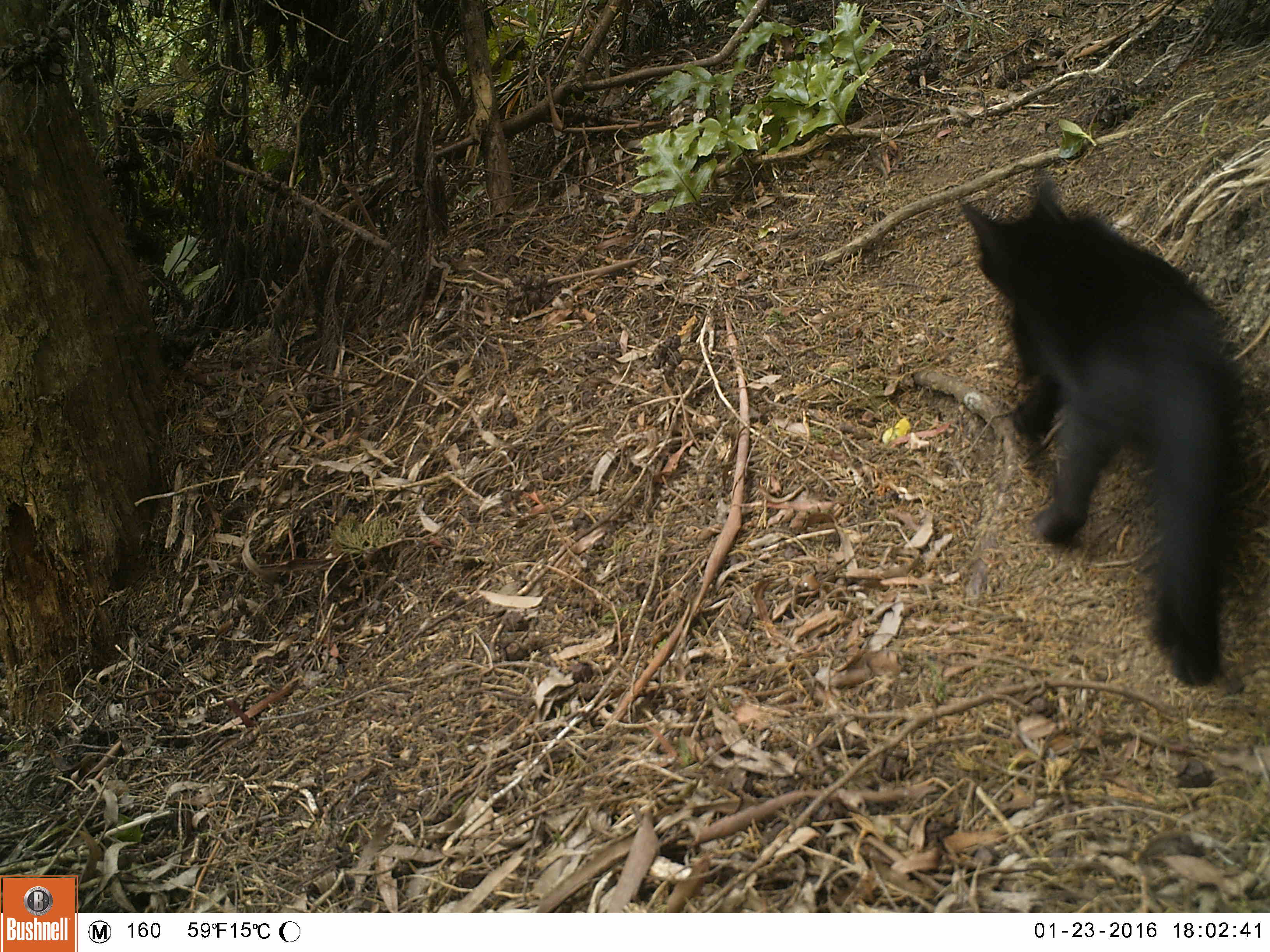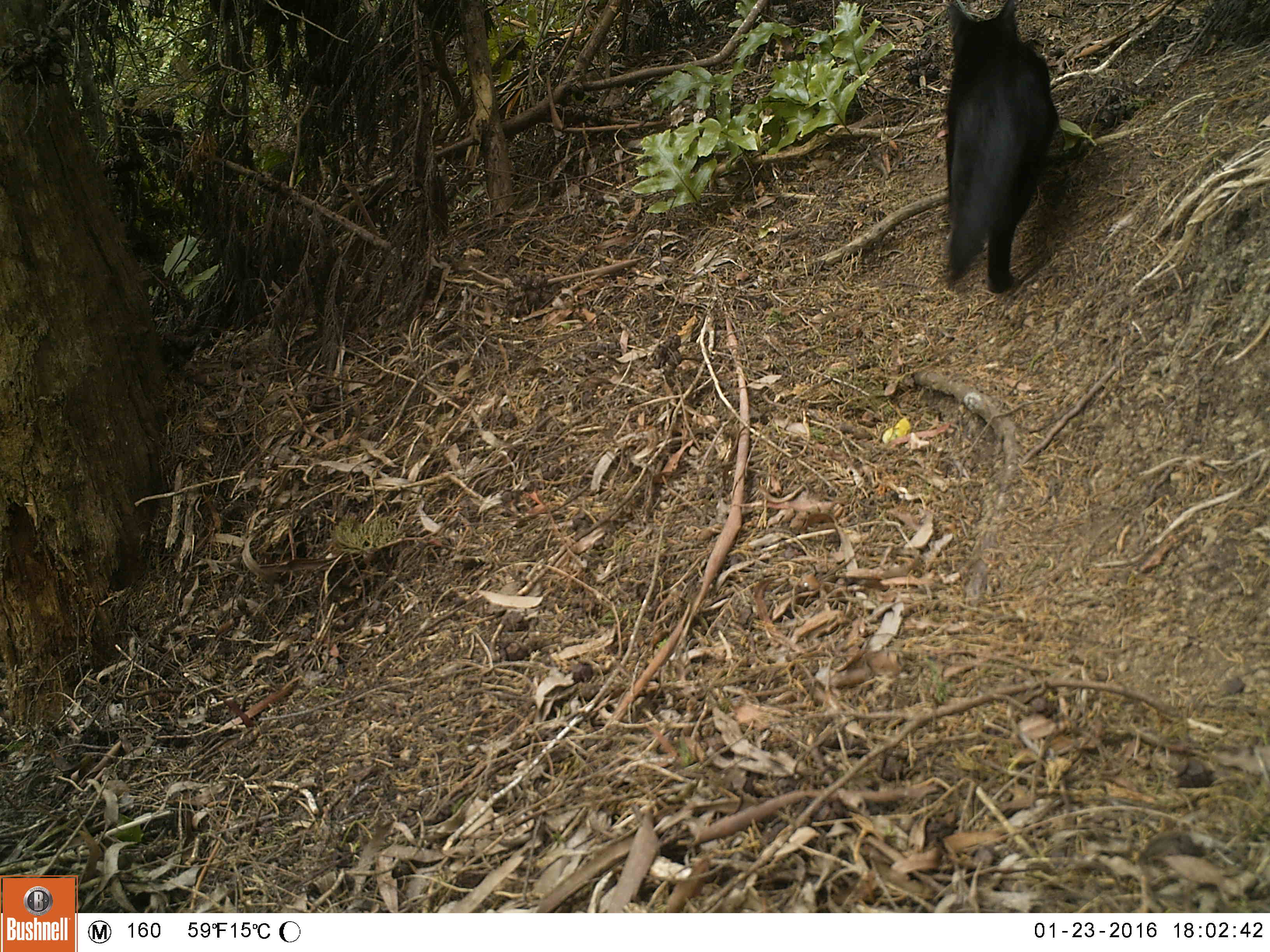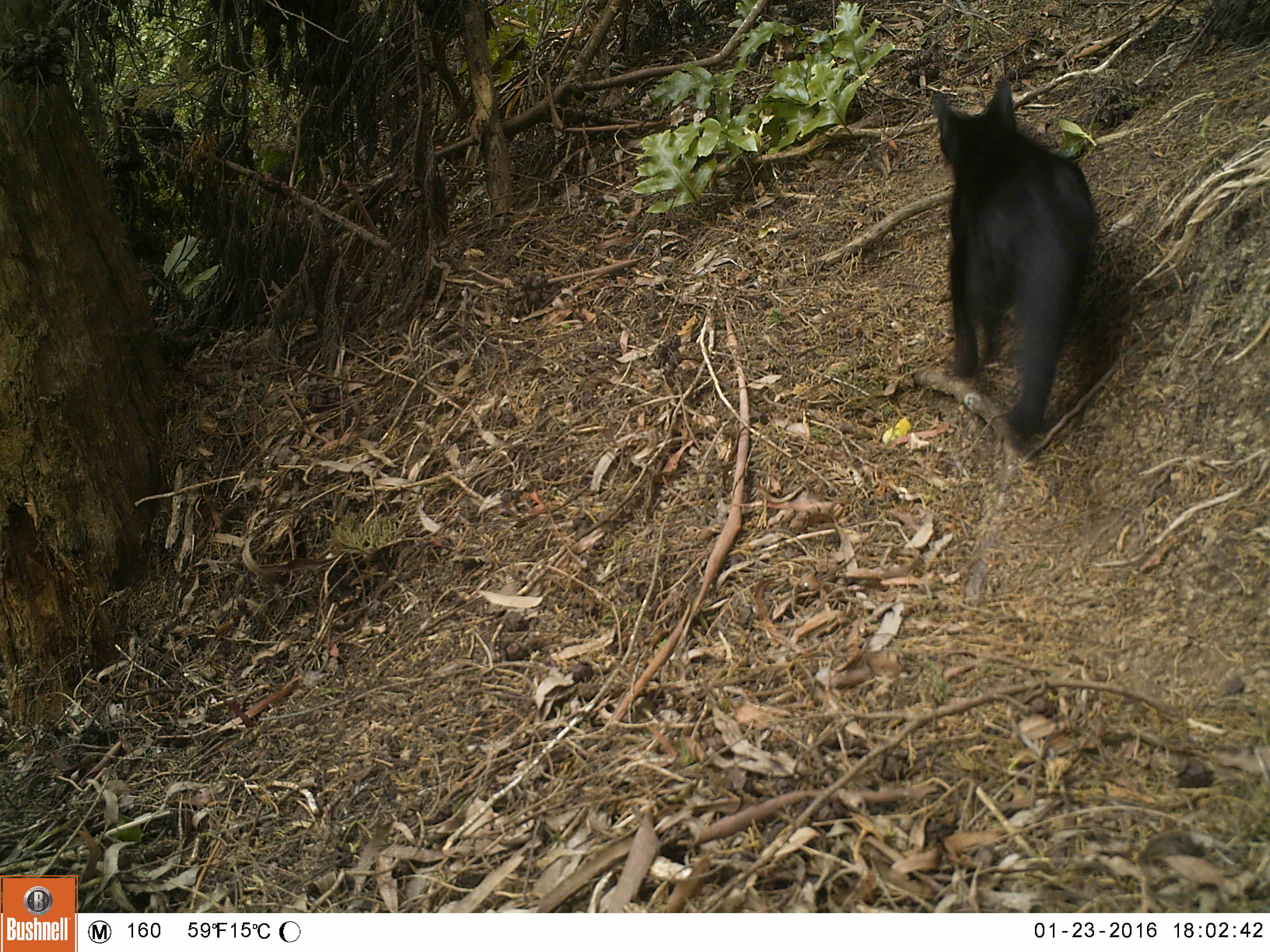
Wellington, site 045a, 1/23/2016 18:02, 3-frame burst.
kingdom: Animalia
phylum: Chordata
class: Mammalia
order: Carnivora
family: Felidae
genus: Felis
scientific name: Felis catus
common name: cat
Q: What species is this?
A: Cat (Felis catus).